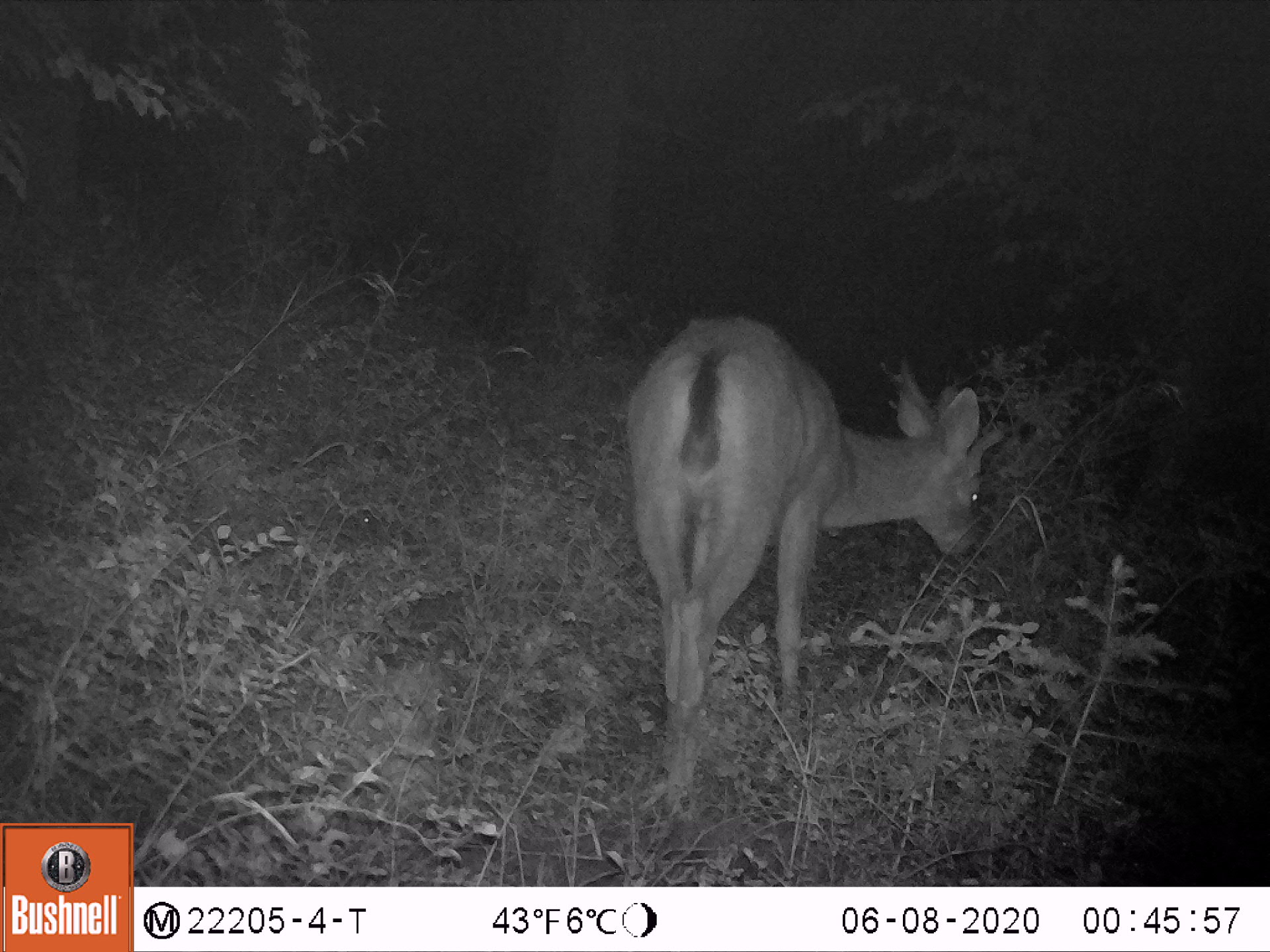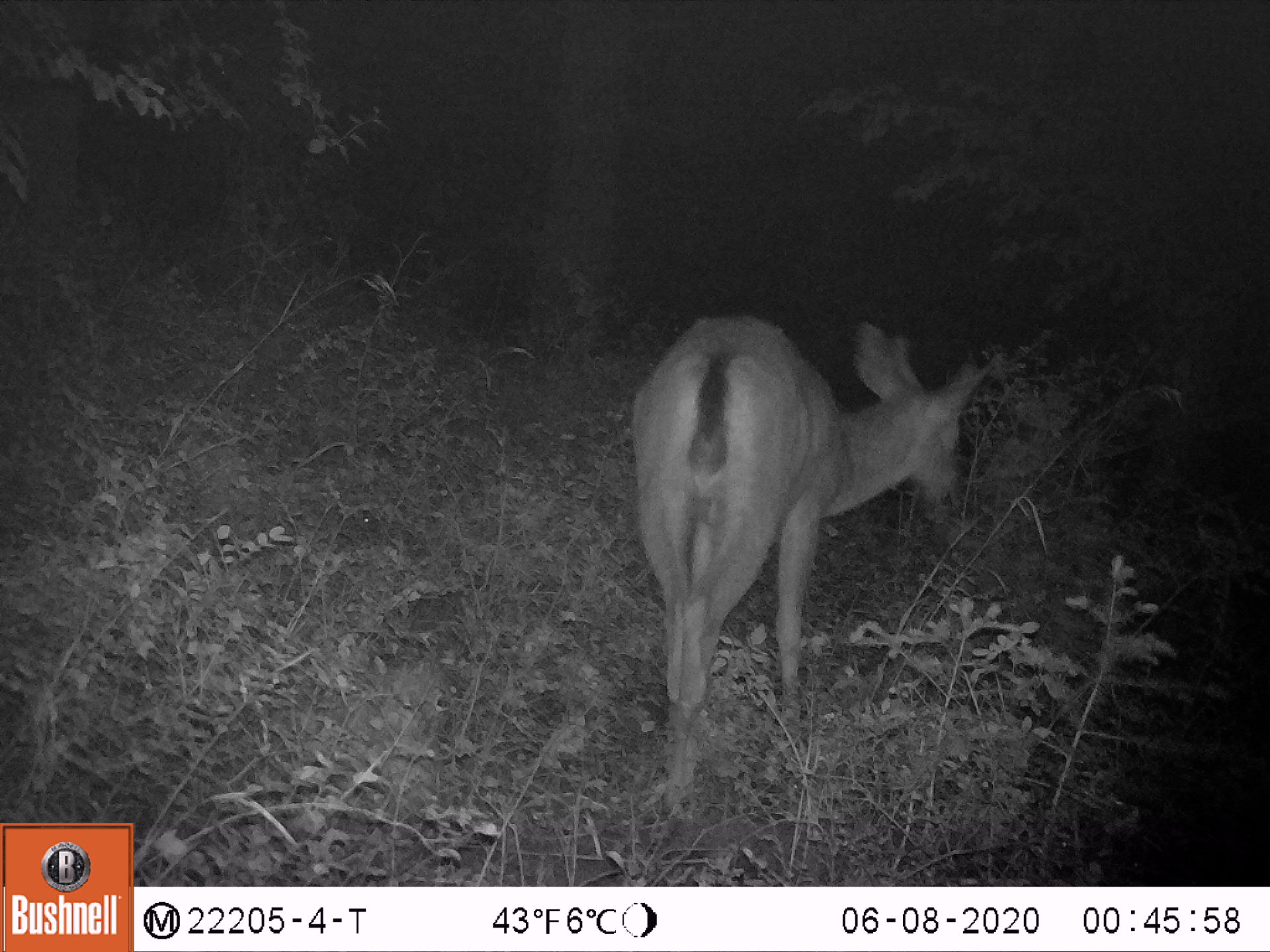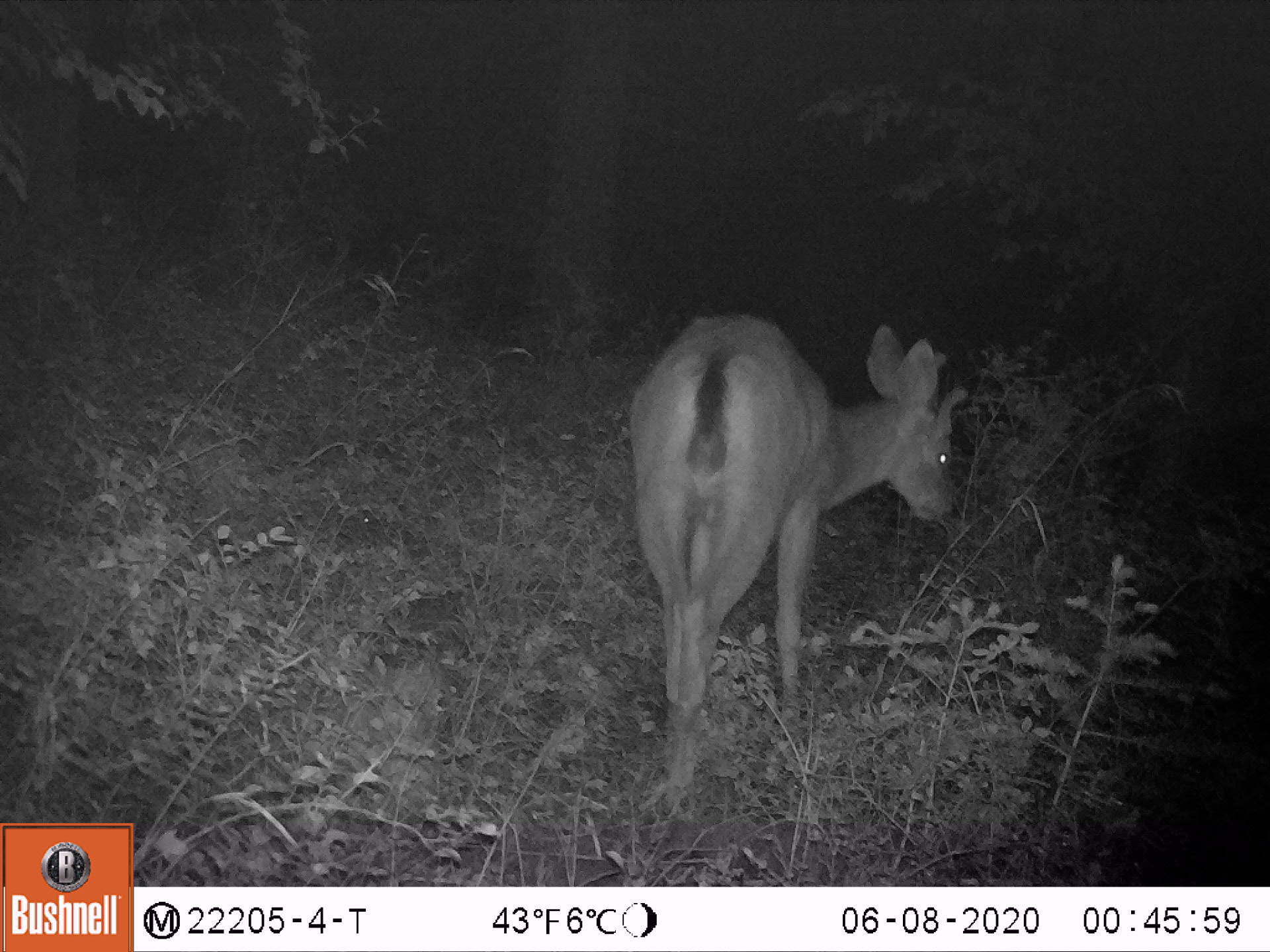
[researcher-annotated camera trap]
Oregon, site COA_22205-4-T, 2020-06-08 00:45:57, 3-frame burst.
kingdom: Animalia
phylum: Chordata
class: Mammalia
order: Artiodactyla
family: Cervidae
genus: Odocoileus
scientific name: Odocoileus hemionus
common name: black-tailed deer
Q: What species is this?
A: Black-tailed deer (Odocoileus hemionus).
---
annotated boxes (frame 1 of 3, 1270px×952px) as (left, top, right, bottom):
black-tailed deer: (599, 296, 1029, 832)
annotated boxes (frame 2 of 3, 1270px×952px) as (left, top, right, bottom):
black-tailed deer: (588, 289, 1021, 839)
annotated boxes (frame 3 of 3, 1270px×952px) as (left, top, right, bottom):
black-tailed deer: (612, 291, 997, 841)